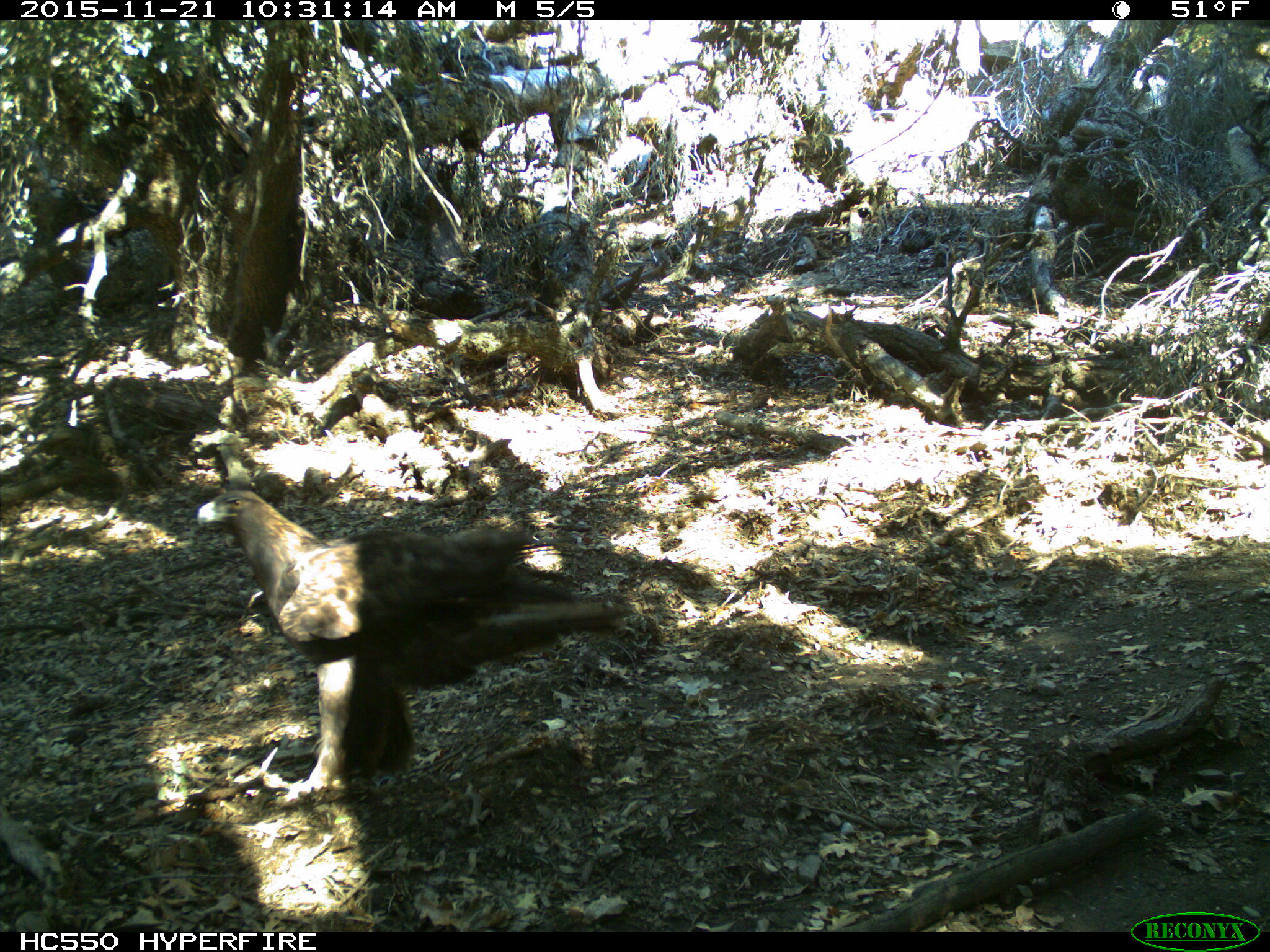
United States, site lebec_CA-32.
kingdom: Animalia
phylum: Chordata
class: Aves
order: Accipitriformes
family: Accipitridae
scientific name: Accipitridae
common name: acciptirids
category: unidentified accipitrid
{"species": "unidentified accipitrid (acciptirids) (Accipitridae)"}